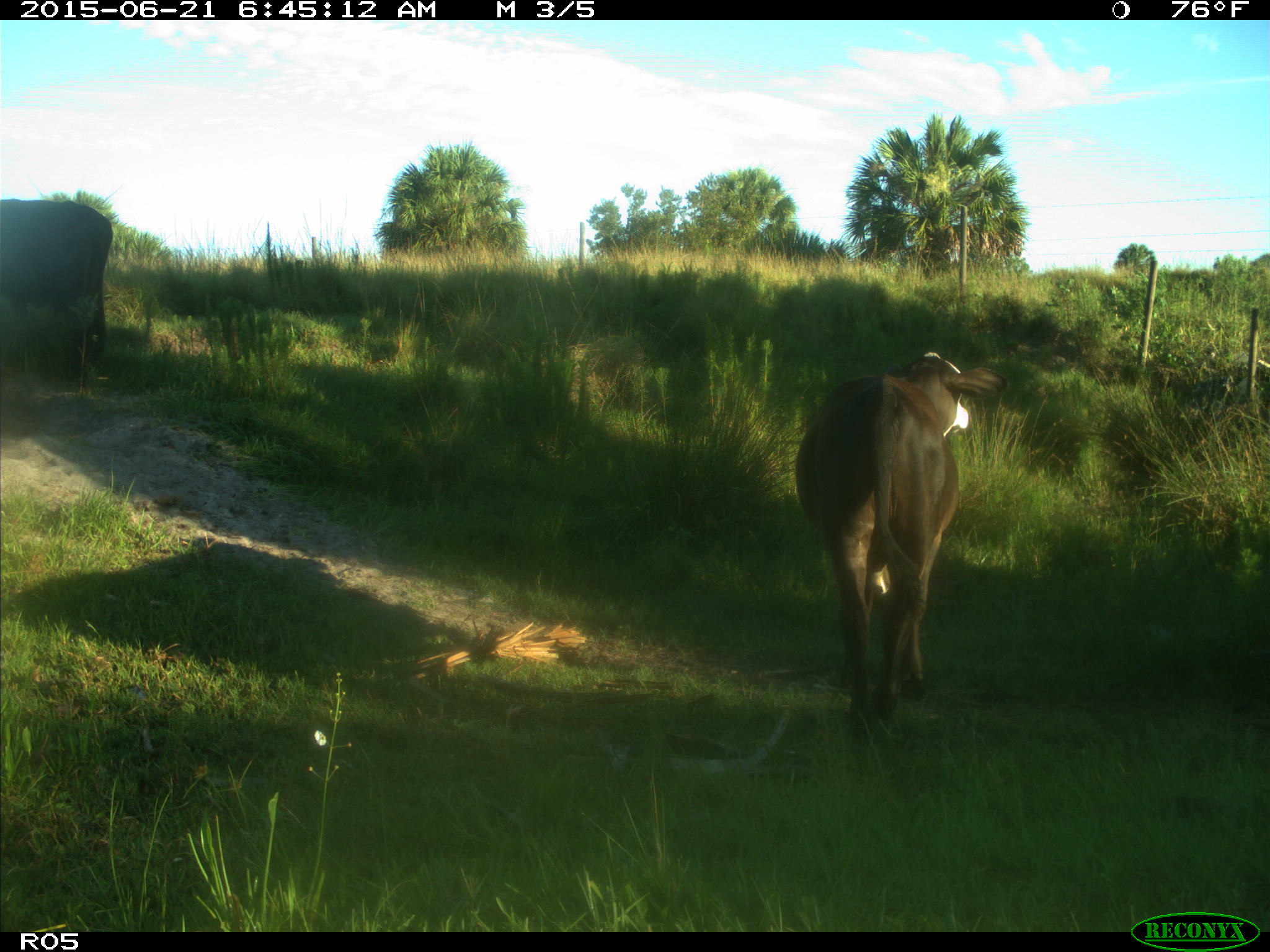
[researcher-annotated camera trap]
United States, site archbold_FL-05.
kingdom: Animalia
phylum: Chordata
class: Mammalia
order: Artiodactyla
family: Bovidae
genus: Bos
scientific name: Bos taurus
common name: domestic cow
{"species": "Bos taurus (domestic cow)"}